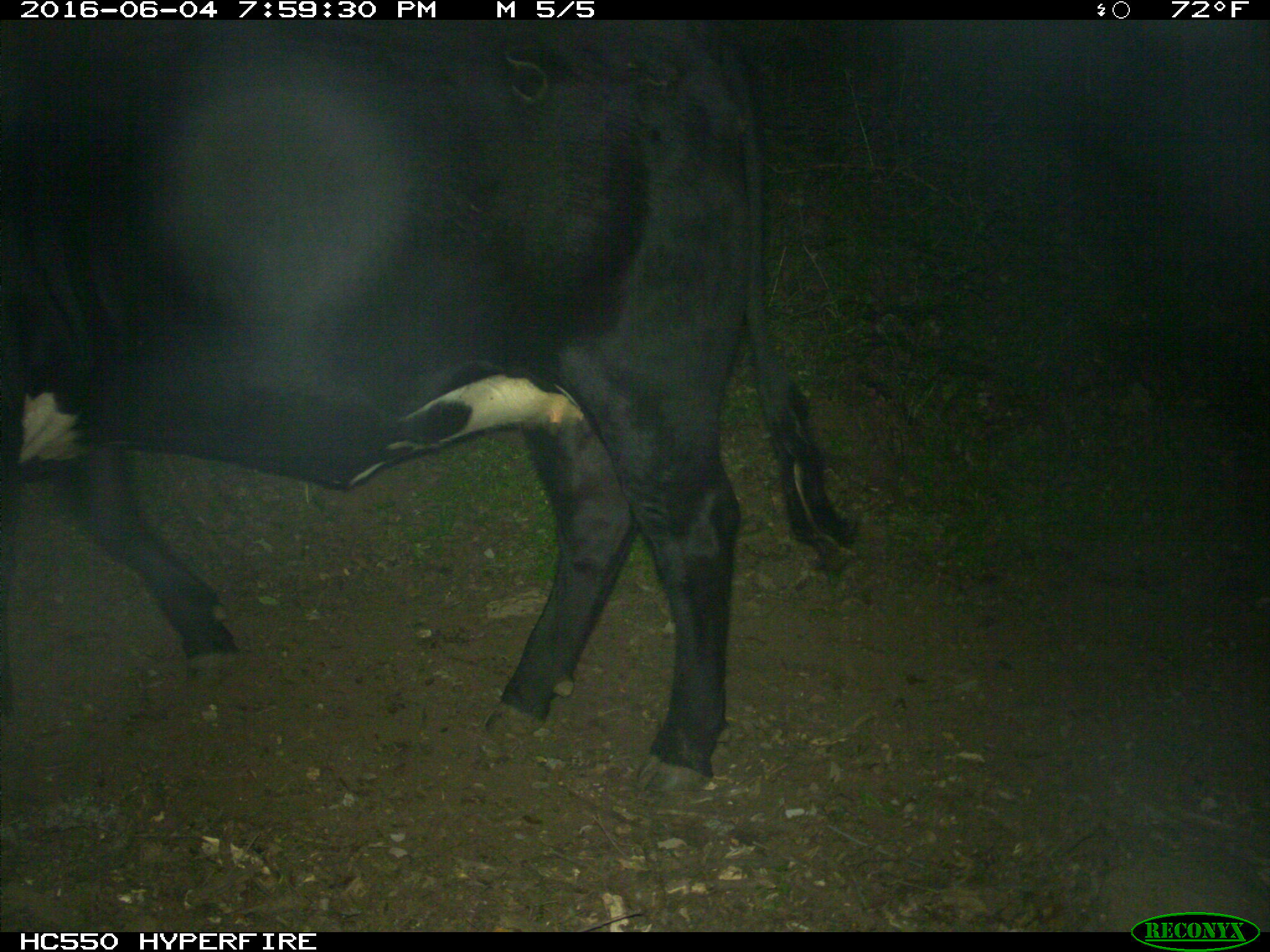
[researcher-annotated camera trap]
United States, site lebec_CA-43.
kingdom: Animalia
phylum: Chordata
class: Mammalia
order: Artiodactyla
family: Bovidae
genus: Bos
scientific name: Bos taurus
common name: domestic cow